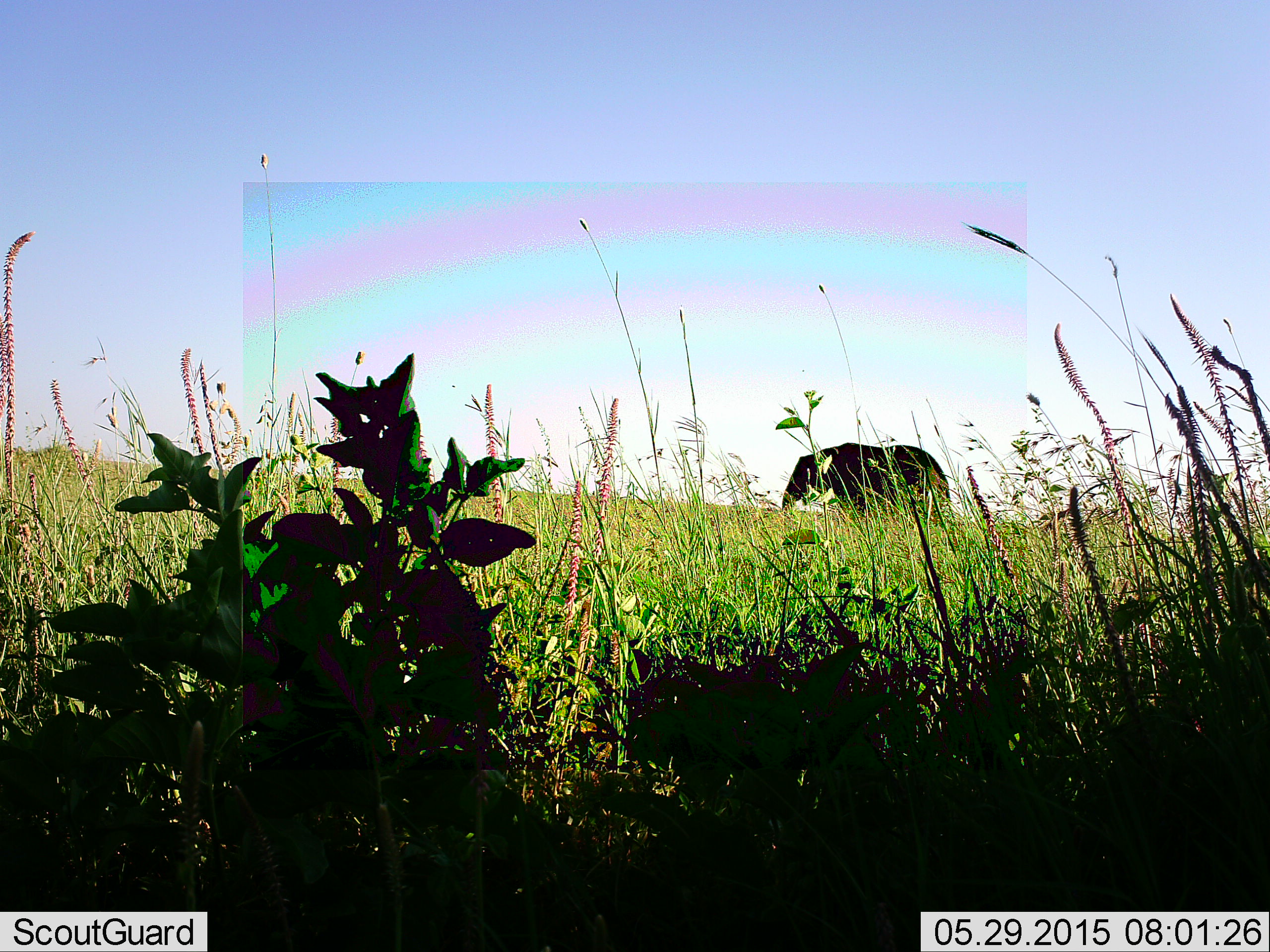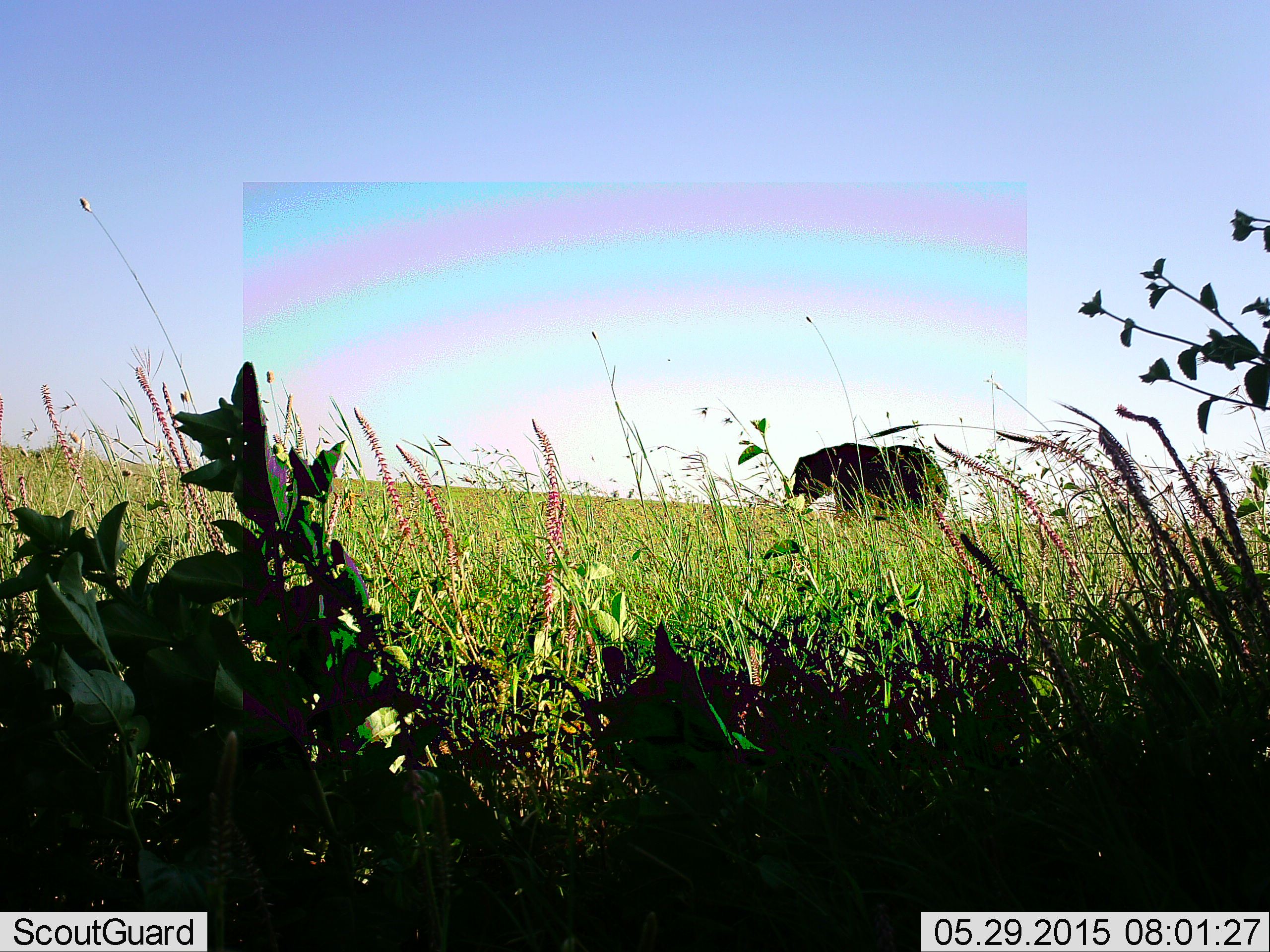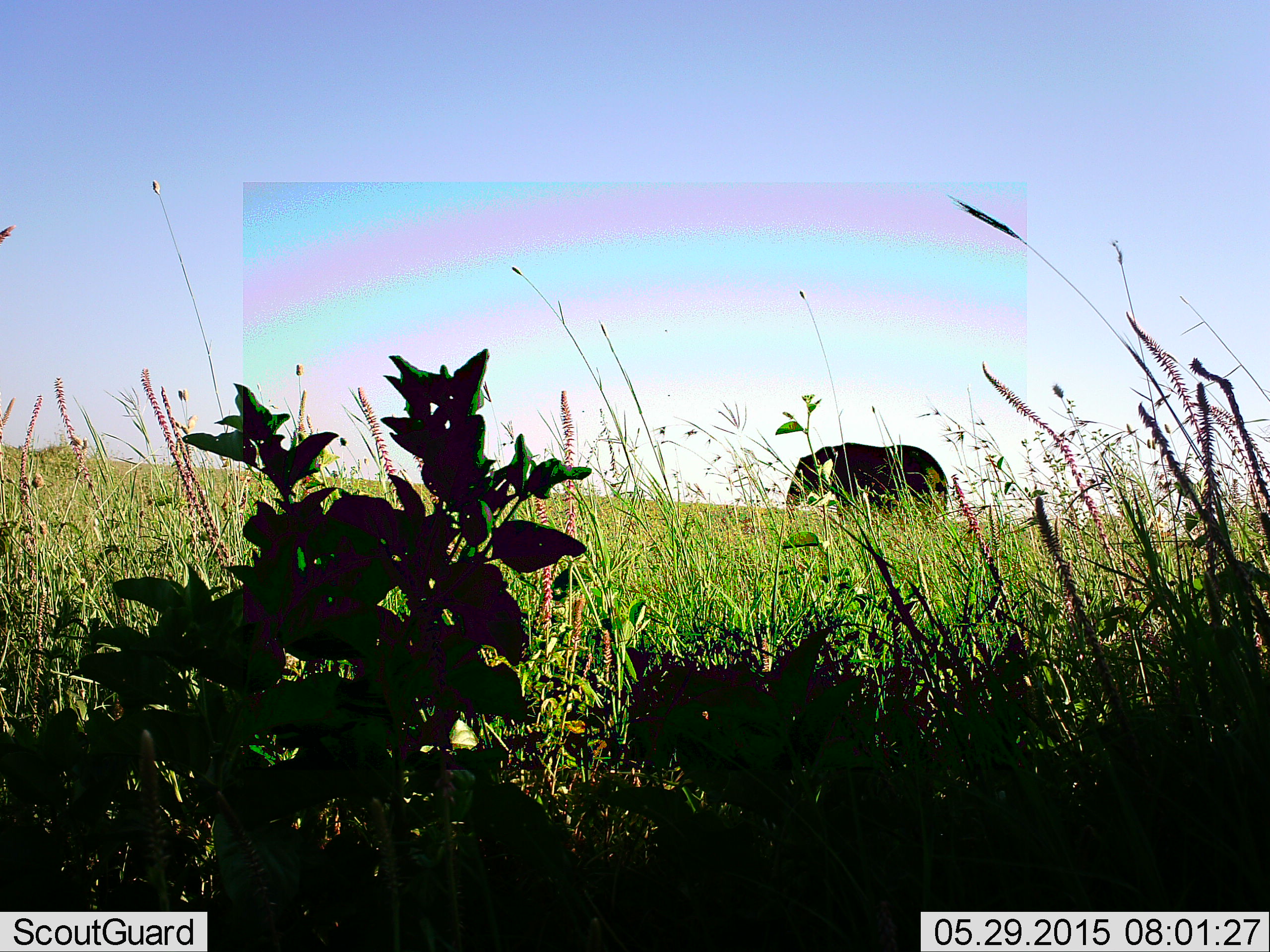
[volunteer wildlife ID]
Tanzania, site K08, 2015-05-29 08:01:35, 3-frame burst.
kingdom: Animalia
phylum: Chordata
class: Mammalia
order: Proboscidea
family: Elephantidae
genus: Loxodonta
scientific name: Loxodonta africana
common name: african bush elephant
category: elephant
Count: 1.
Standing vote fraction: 70%.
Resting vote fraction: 0%.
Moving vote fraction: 0%.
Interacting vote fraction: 0%.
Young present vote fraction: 0%.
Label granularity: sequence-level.